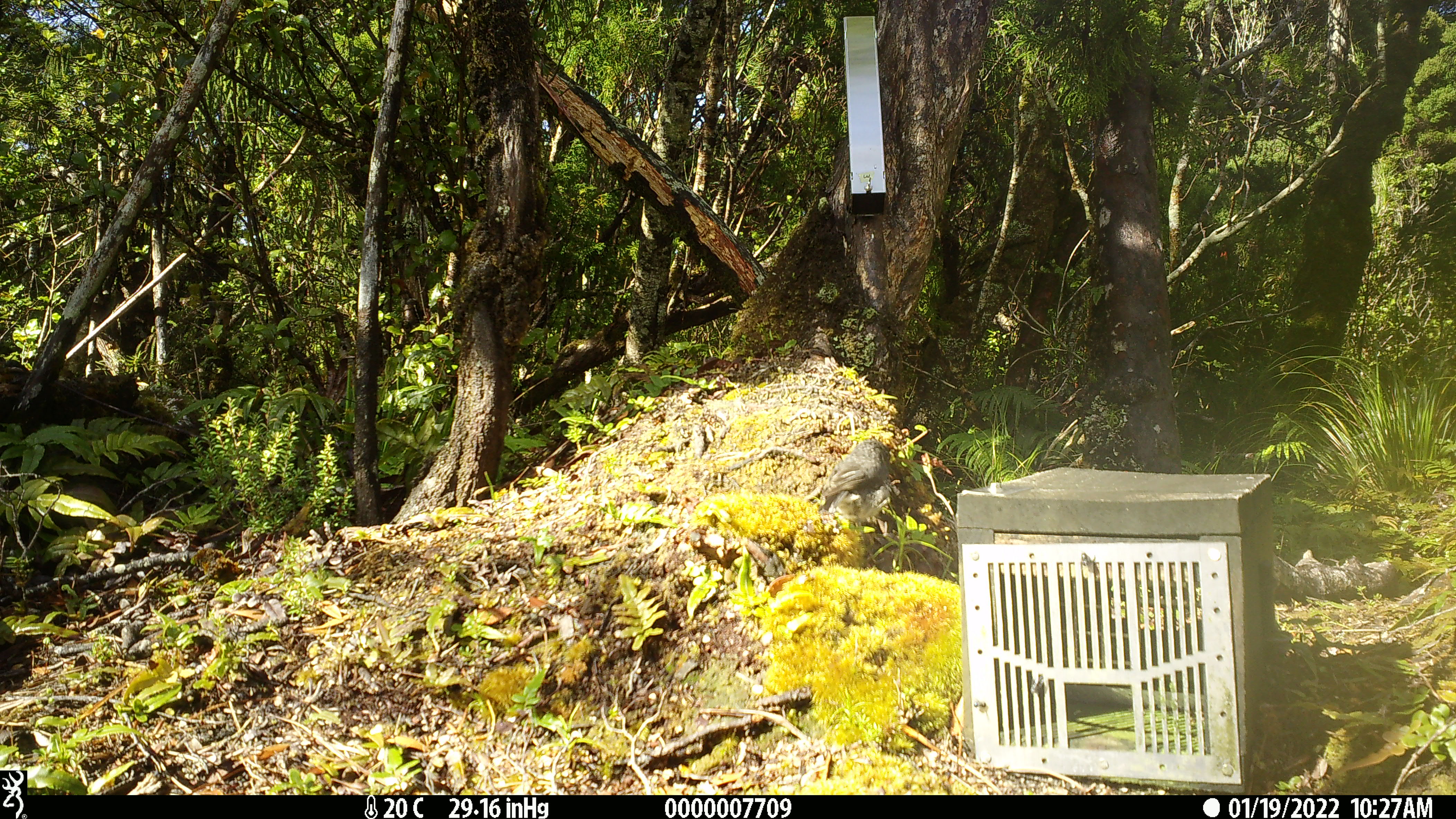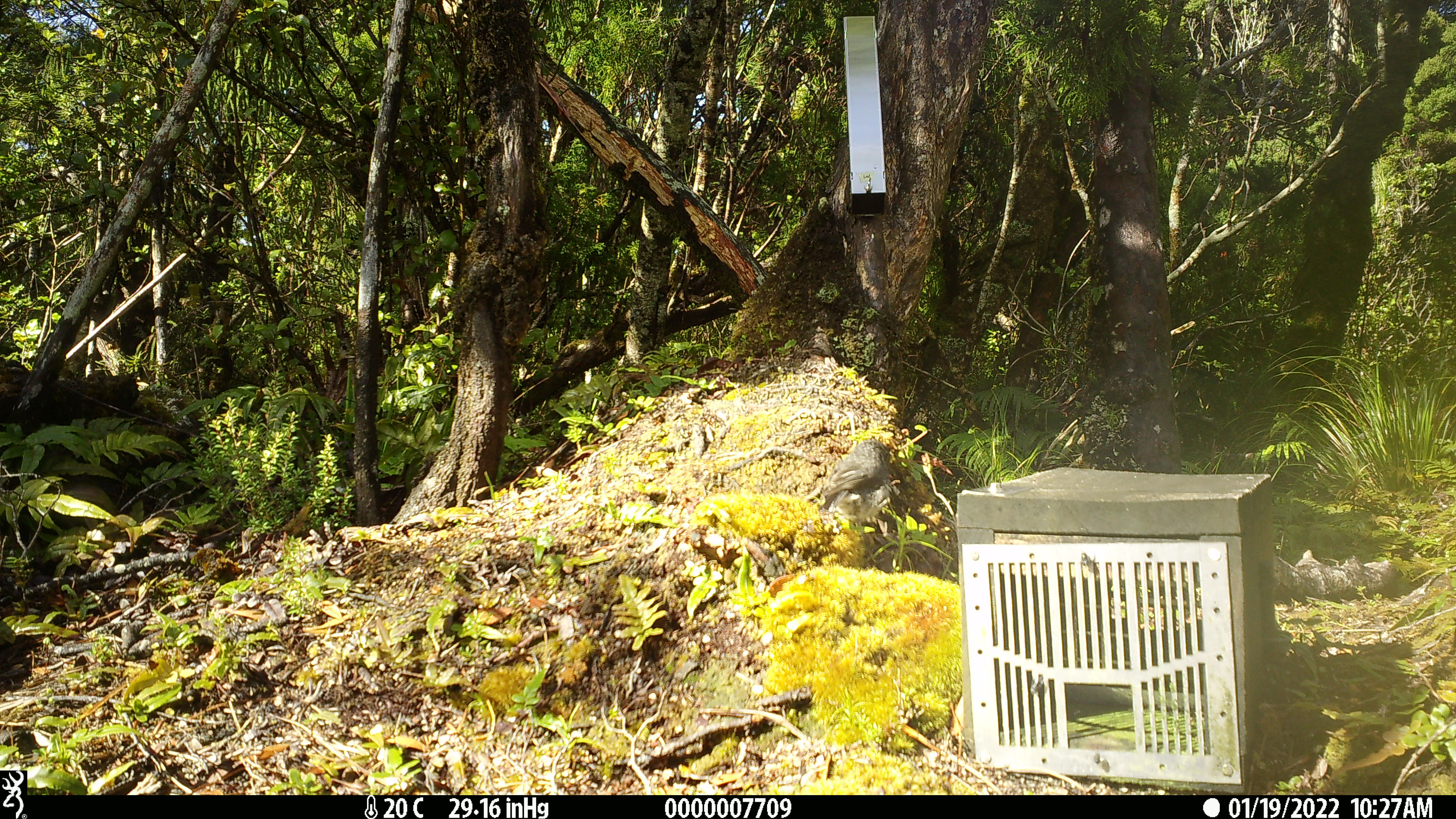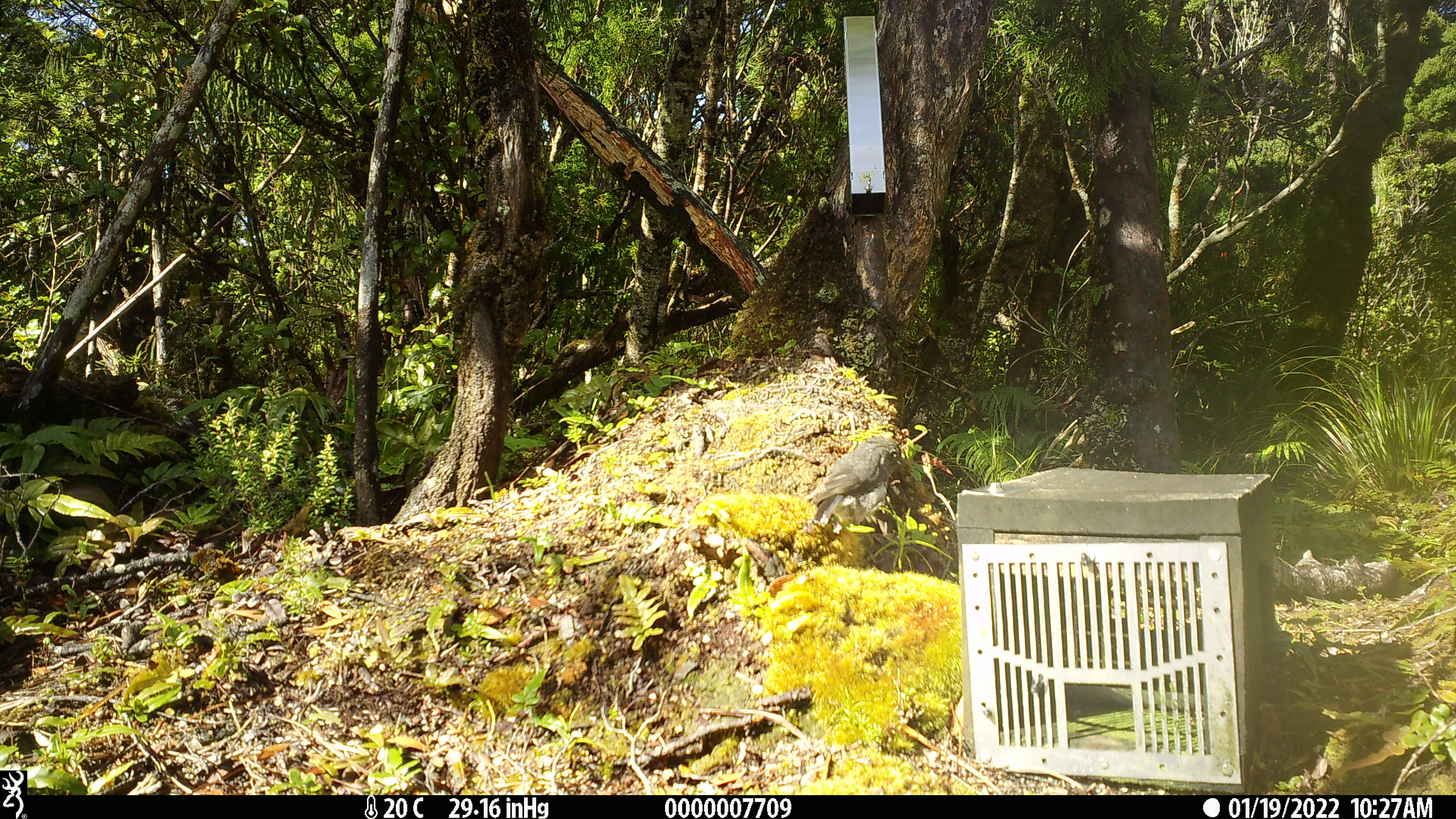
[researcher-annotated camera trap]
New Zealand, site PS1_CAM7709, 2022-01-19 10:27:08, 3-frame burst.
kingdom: Animalia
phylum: Chordata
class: Aves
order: Passeriformes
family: Petroicidae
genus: Petroica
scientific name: Petroica australis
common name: new zealand robin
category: robin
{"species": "robin (new zealand robin) (Petroica australis)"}